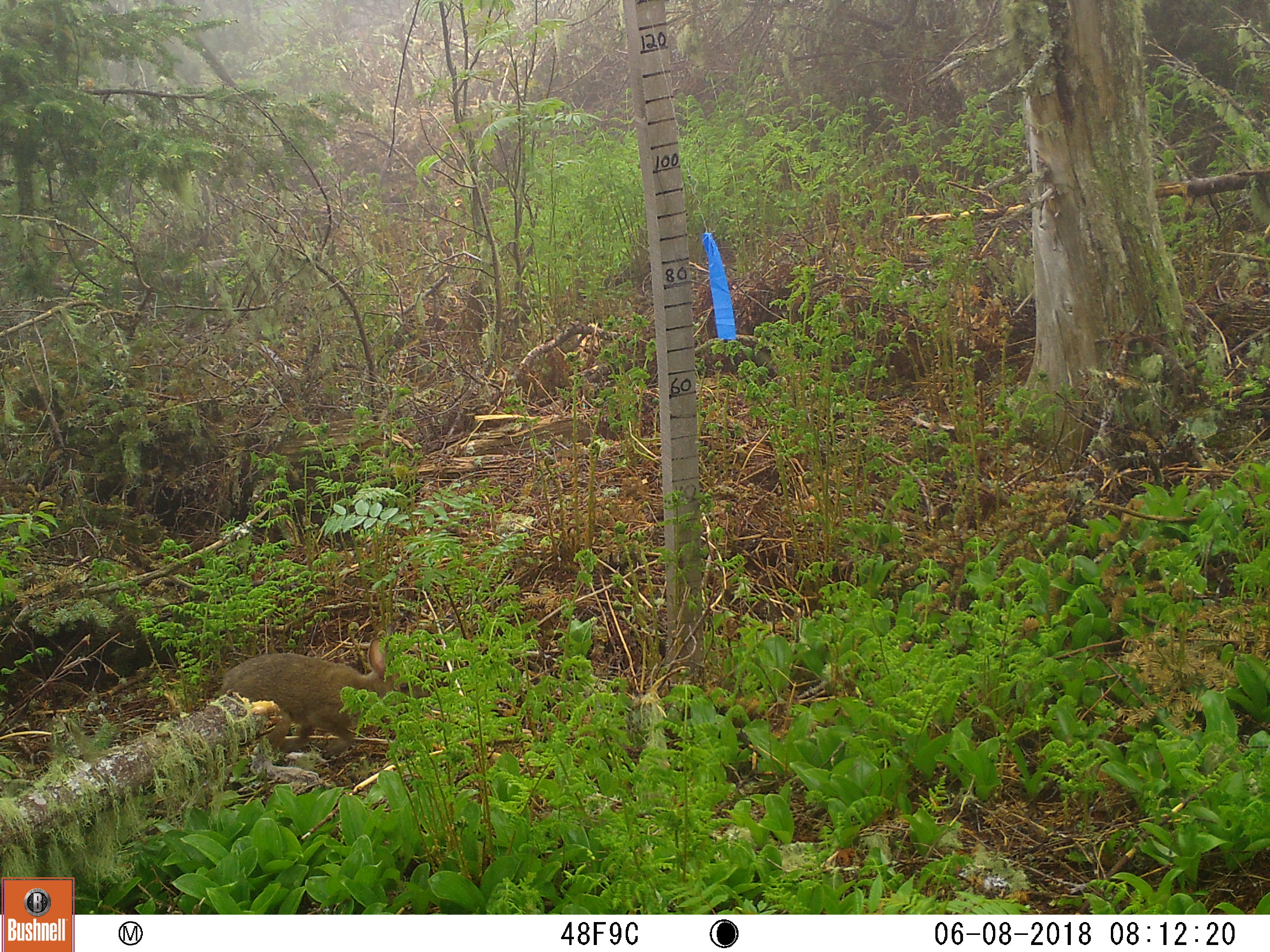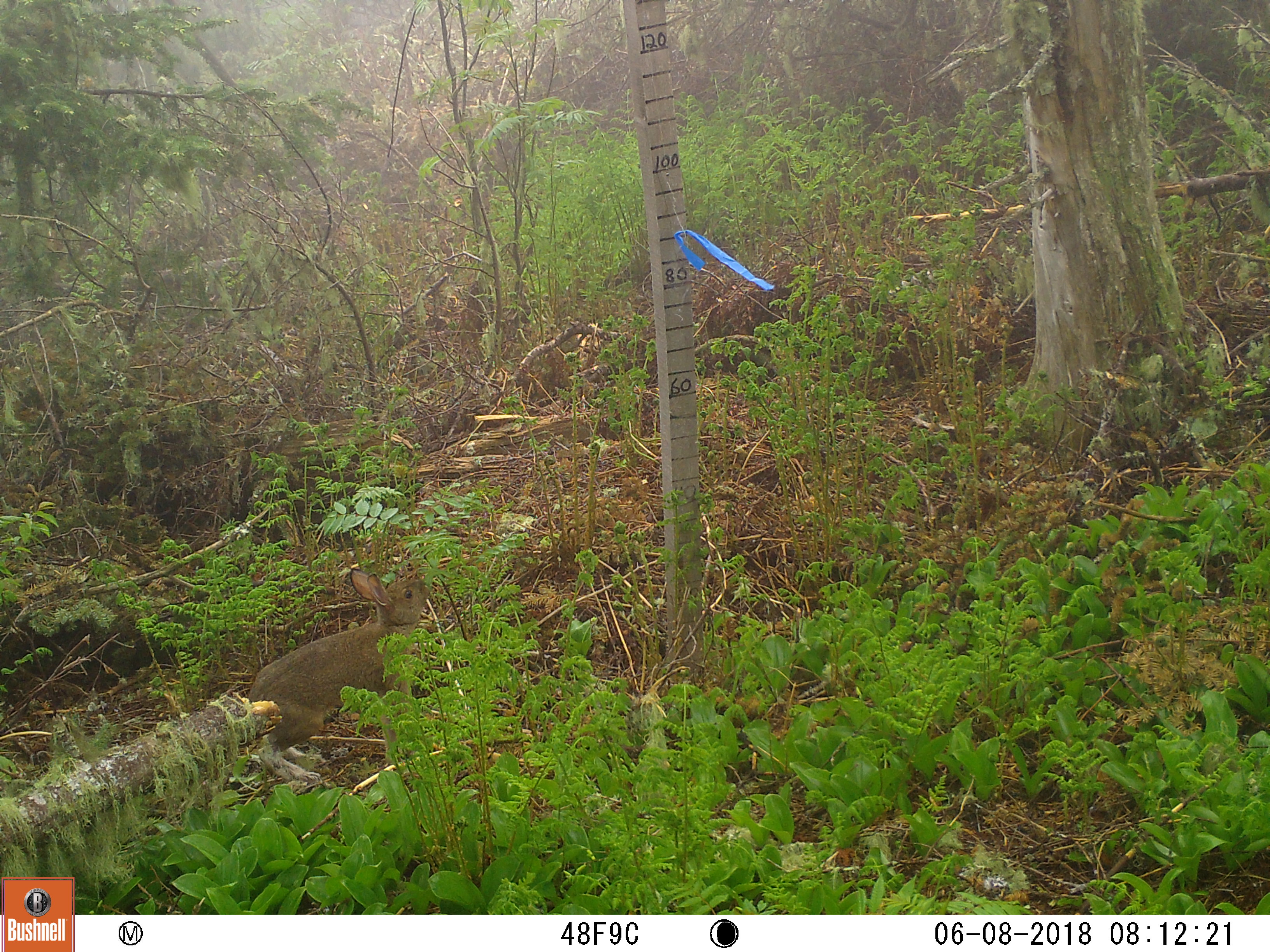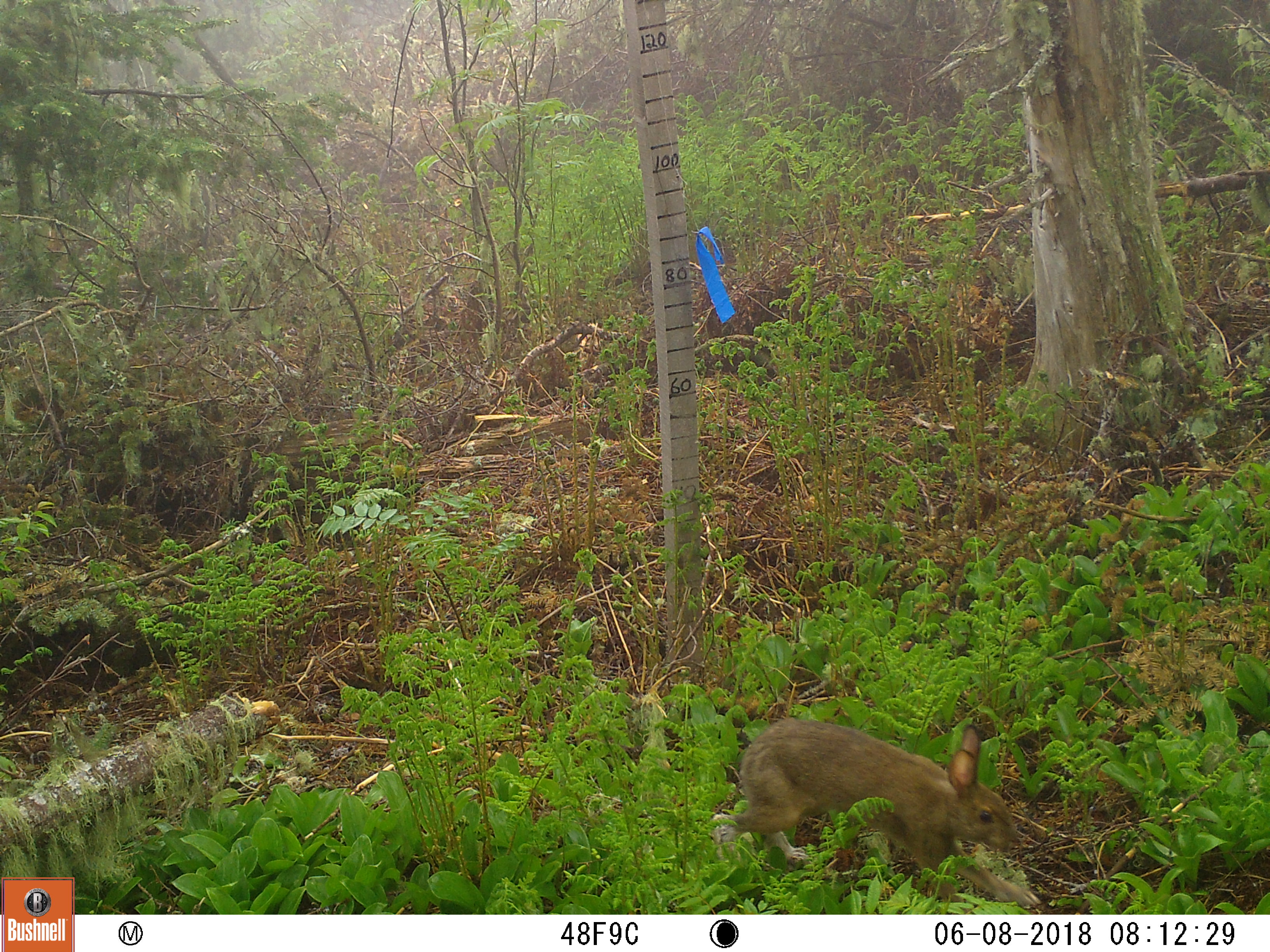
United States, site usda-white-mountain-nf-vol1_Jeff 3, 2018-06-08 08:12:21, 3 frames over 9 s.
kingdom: Animalia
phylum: Chordata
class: Mammalia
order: Lagomorpha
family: Leporidae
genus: Lepus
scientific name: Lepus americanus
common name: snowshoe hare